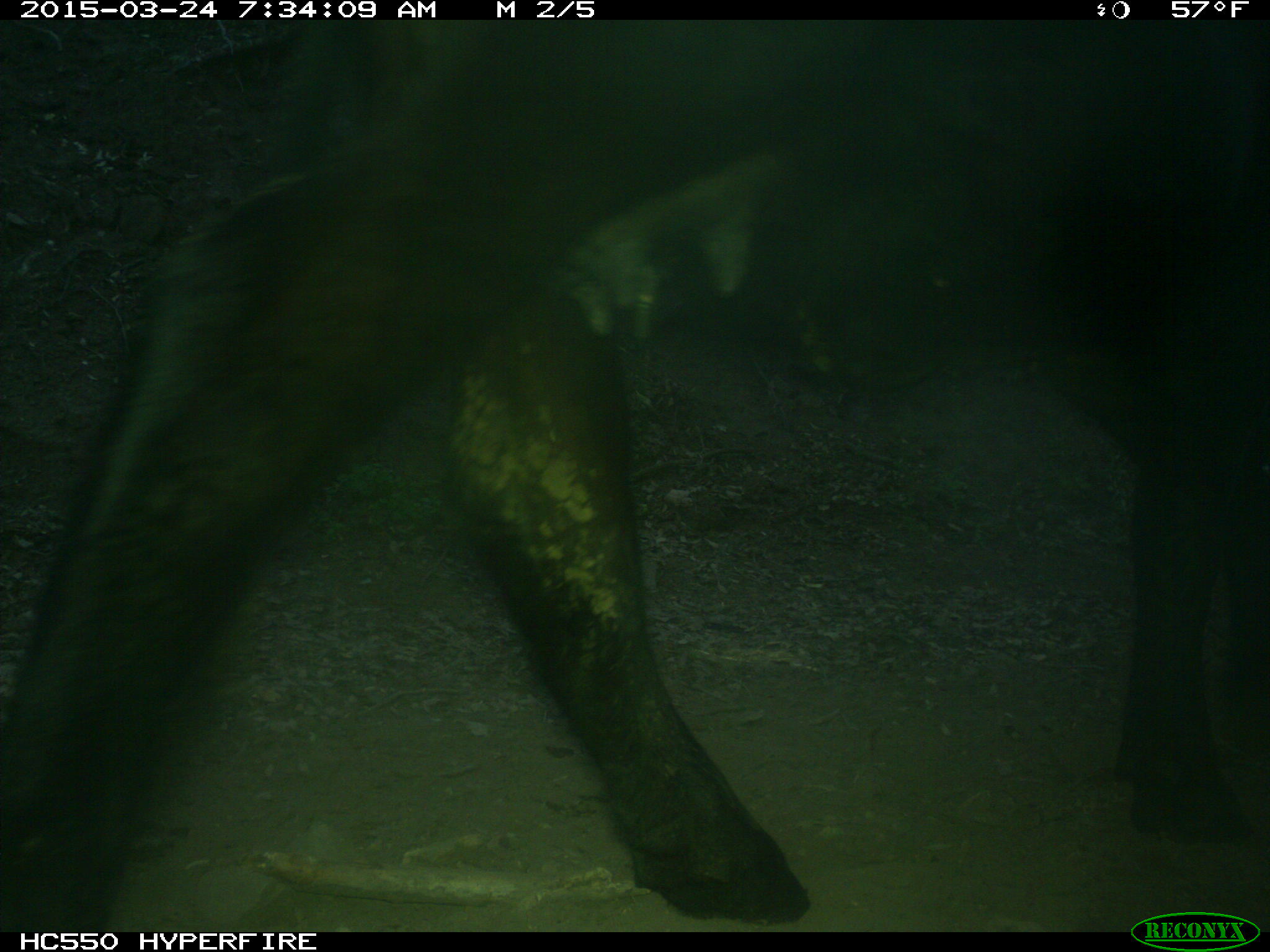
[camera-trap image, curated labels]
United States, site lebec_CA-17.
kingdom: Animalia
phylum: Chordata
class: Mammalia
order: Artiodactyla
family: Bovidae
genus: Bos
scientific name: Bos taurus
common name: domestic cow